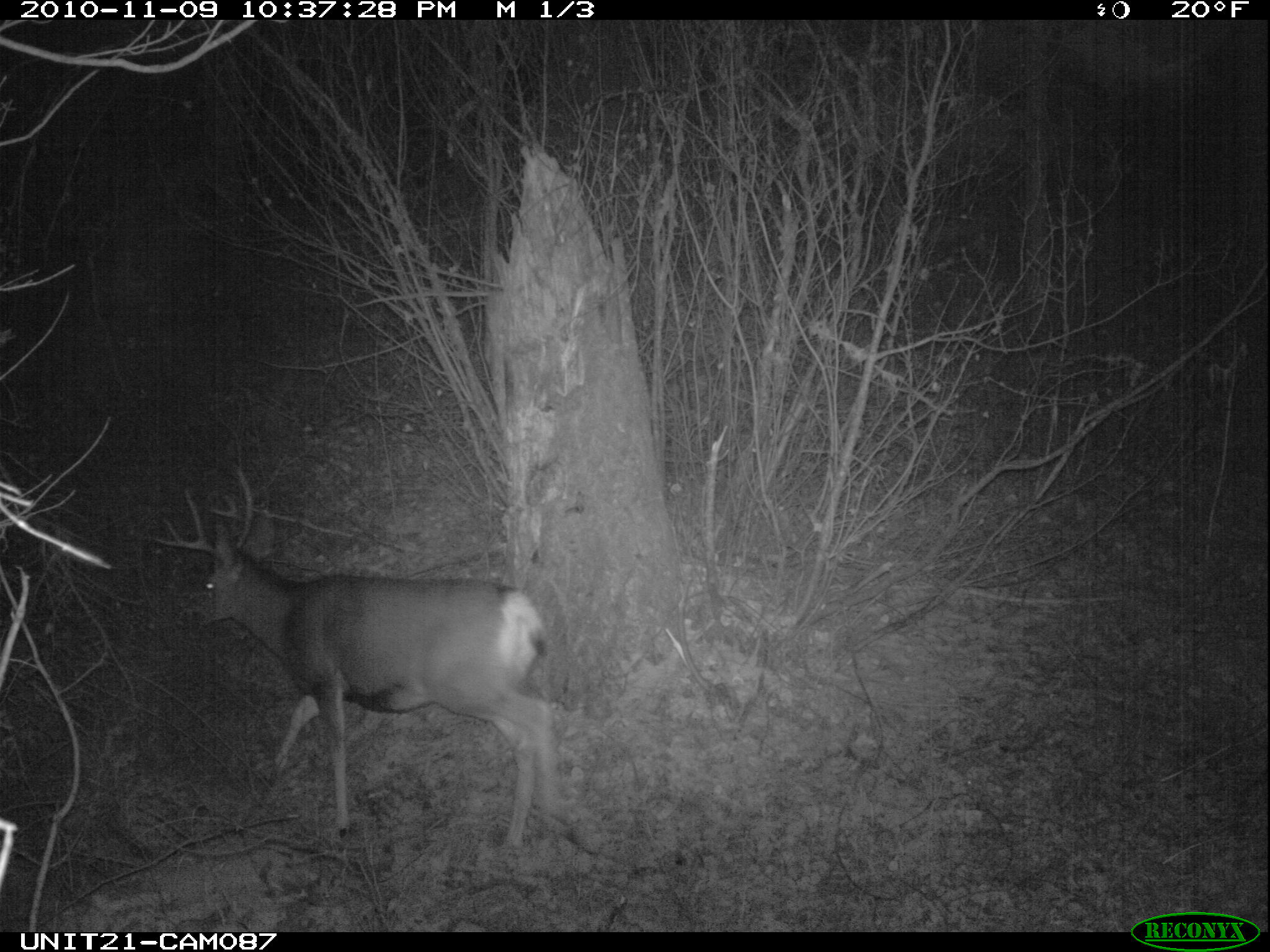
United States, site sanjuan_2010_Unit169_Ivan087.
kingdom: Animalia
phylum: Chordata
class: Mammalia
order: Artiodactyla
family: Cervidae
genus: Odocoileus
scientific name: Odocoileus hemionus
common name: mule deer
Odocoileus hemionus (mule deer).